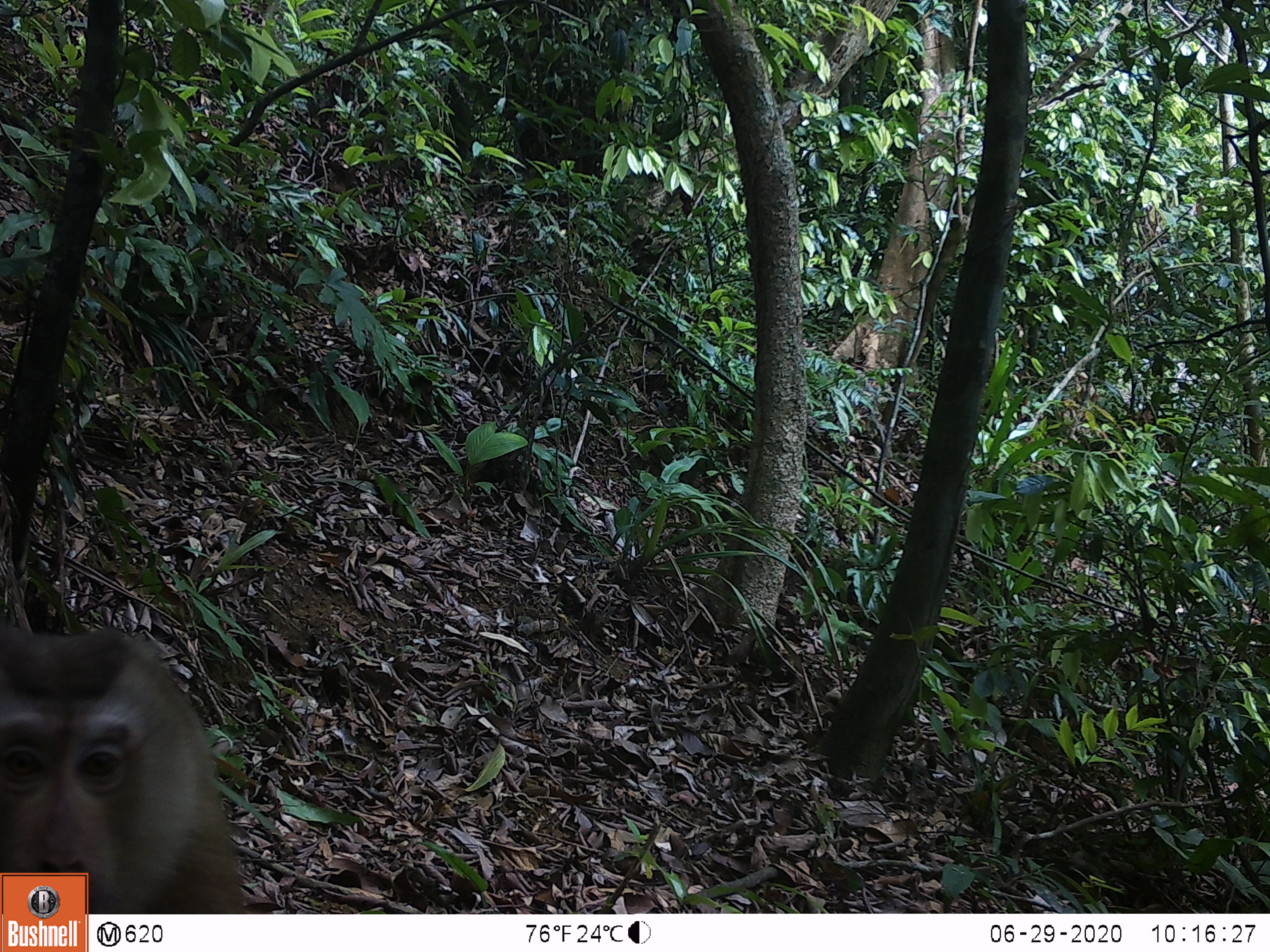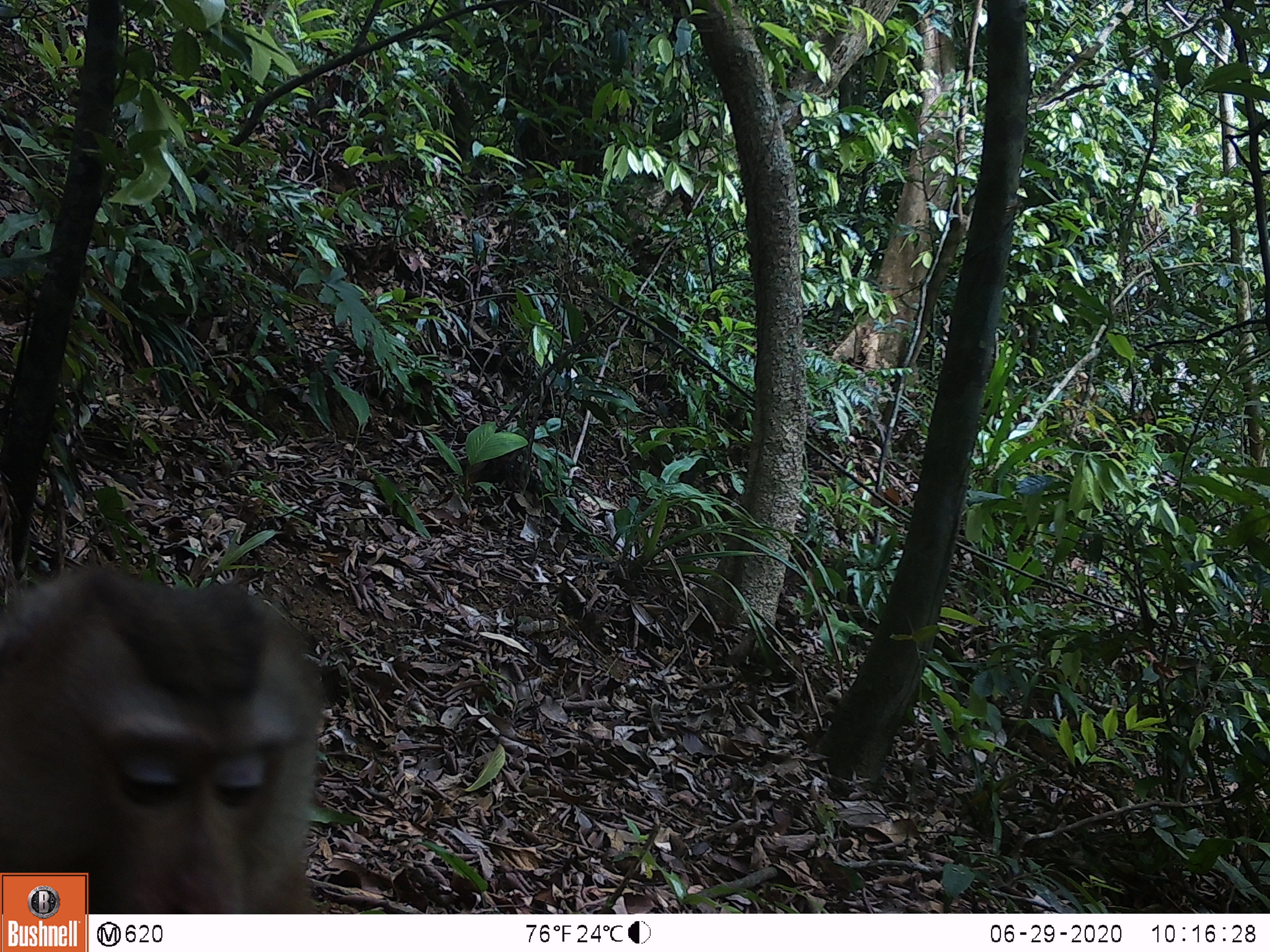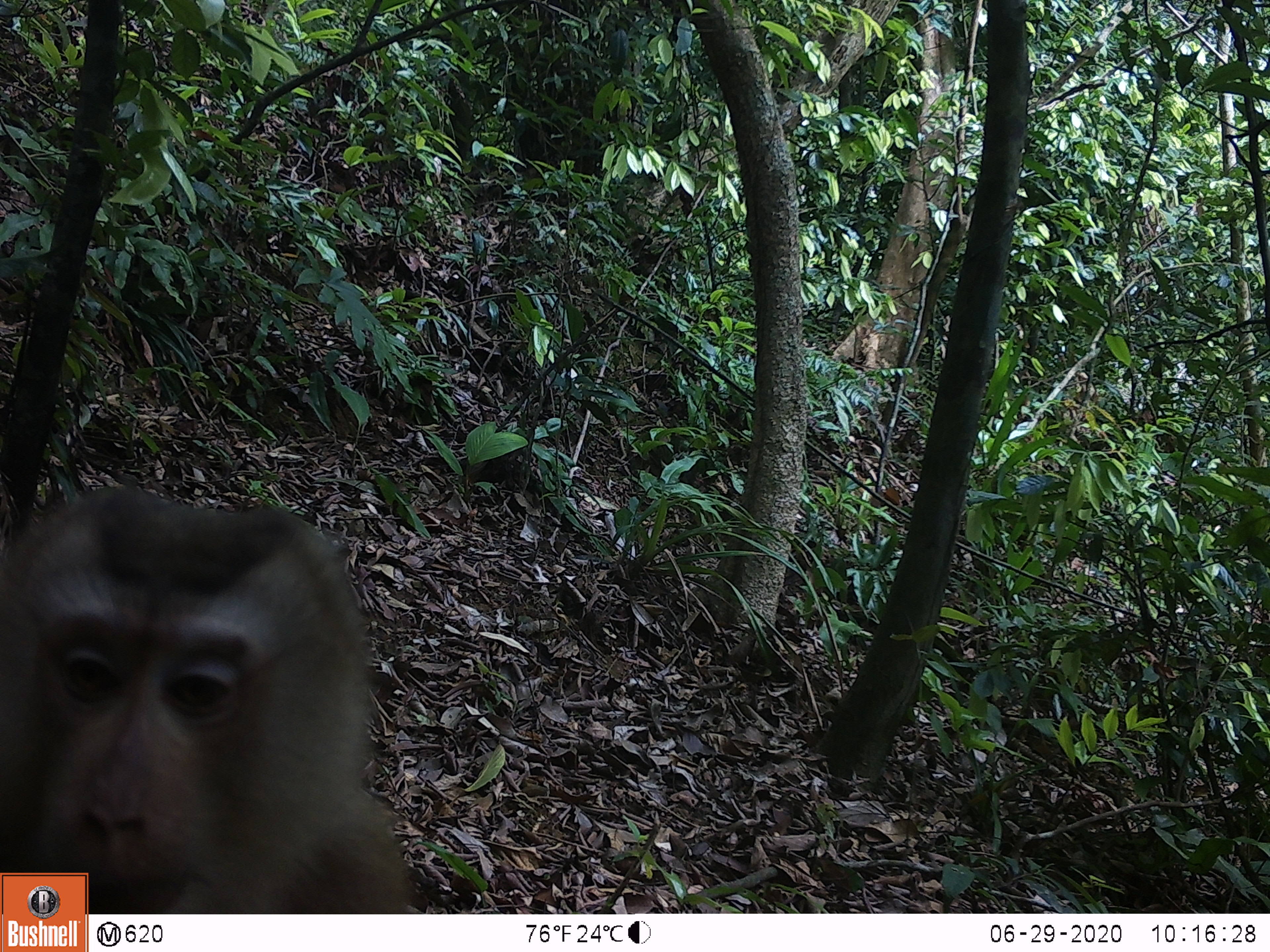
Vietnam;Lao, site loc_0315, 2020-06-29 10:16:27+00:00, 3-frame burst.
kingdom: Animalia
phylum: Chordata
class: Mammalia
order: Primates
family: Cercopithecidae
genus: Macaca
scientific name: Macaca nemestrina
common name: pig-tailed macaque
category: pig tailed macaque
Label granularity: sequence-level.